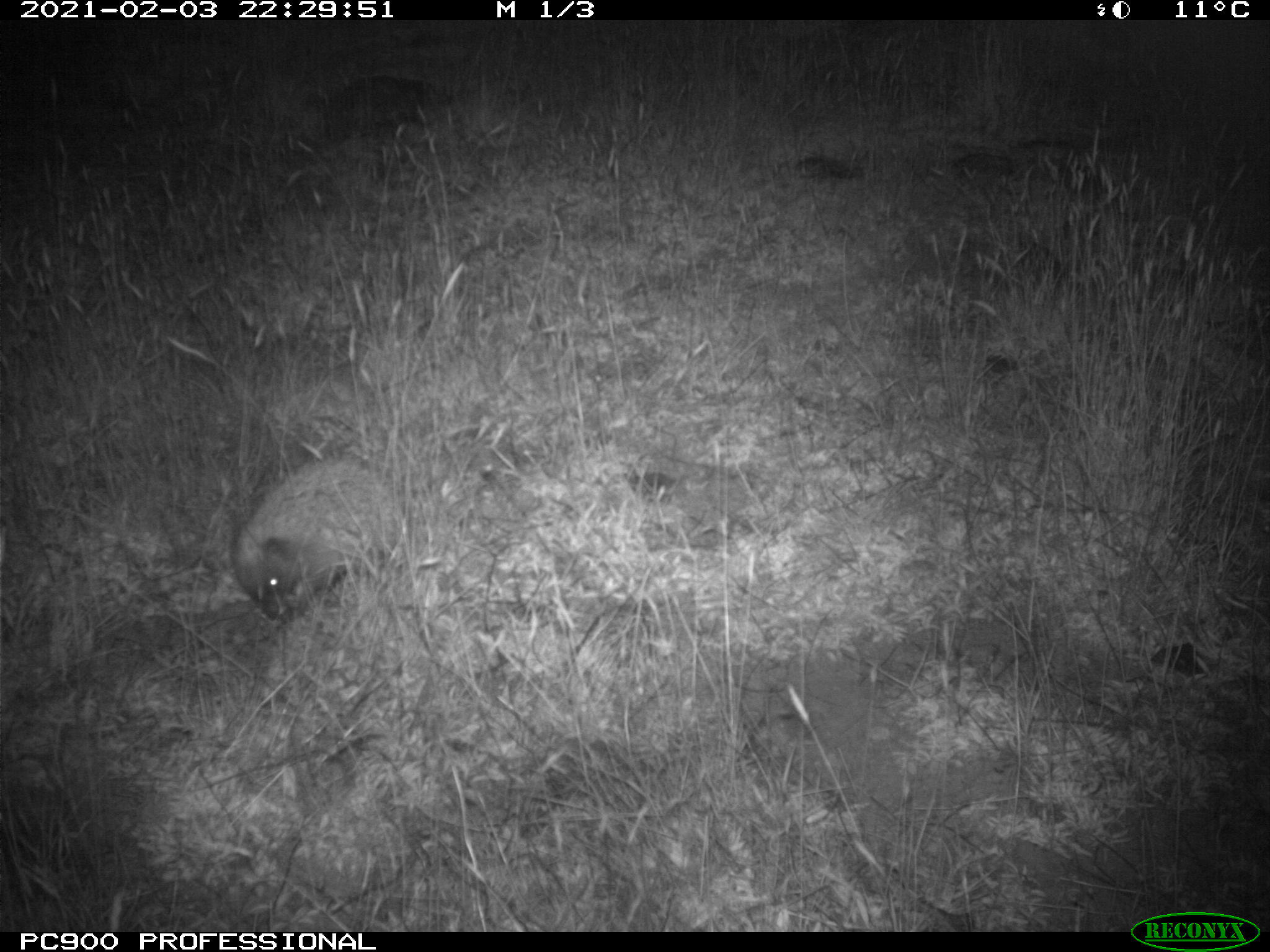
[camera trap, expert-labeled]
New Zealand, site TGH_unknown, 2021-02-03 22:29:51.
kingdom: Animalia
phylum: Chordata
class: Mammalia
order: Eulipotyphla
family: Erinaceidae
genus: Erinaceus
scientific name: Erinaceus europaeus europaeus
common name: european hedgehog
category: hedgehog